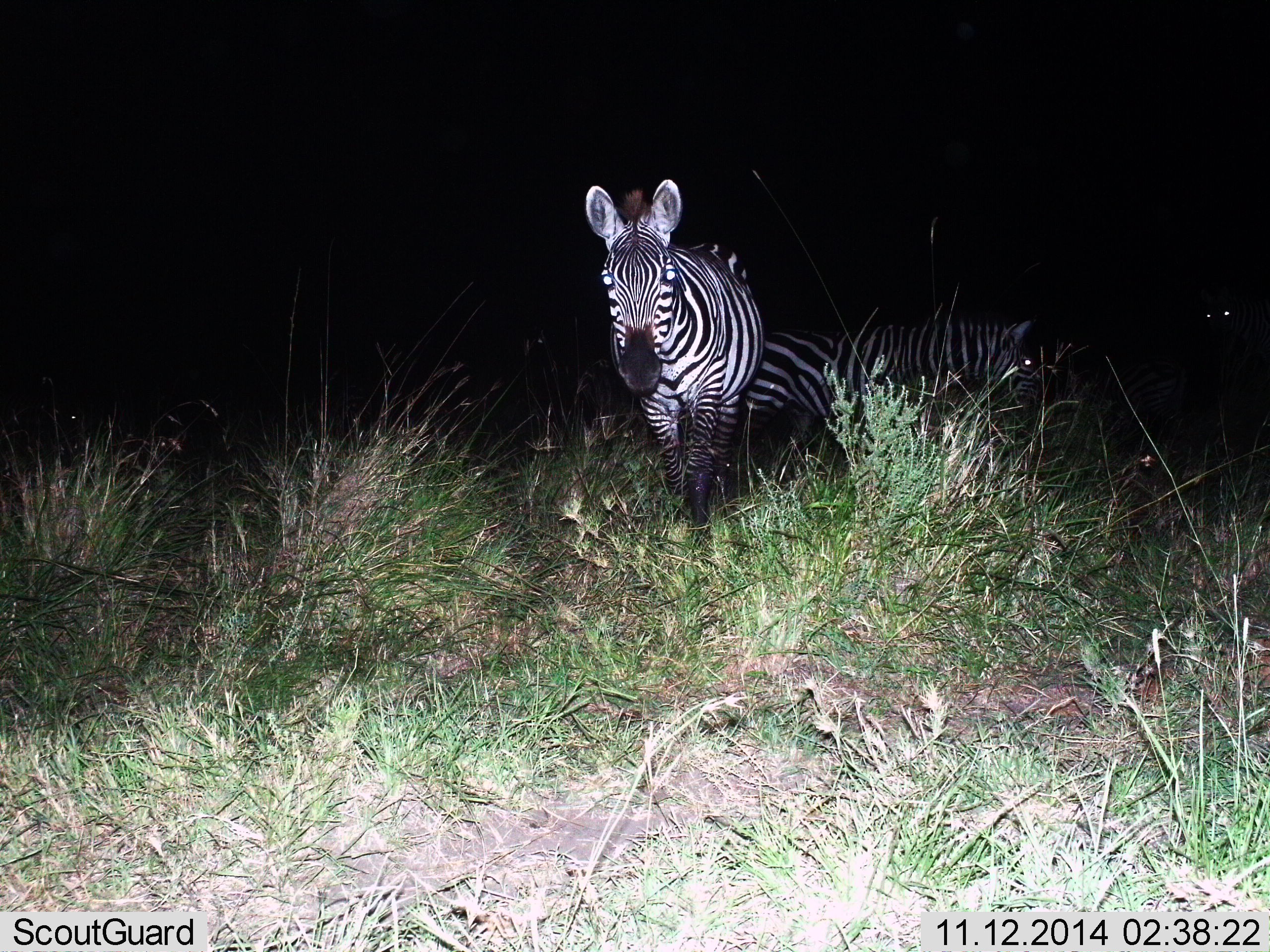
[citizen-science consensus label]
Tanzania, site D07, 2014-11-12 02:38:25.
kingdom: Animalia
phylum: Chordata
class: Mammalia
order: Perissodactyla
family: Equidae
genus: Equus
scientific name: Equus quagga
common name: plains zebra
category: zebra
Zebra (plains zebra) (Equus quagga), count 3. Behavior (volunteer vote fractions): standing 80%, resting 0%, moving 30%, interacting 0%. Young present (vote fraction): 0%. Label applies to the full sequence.